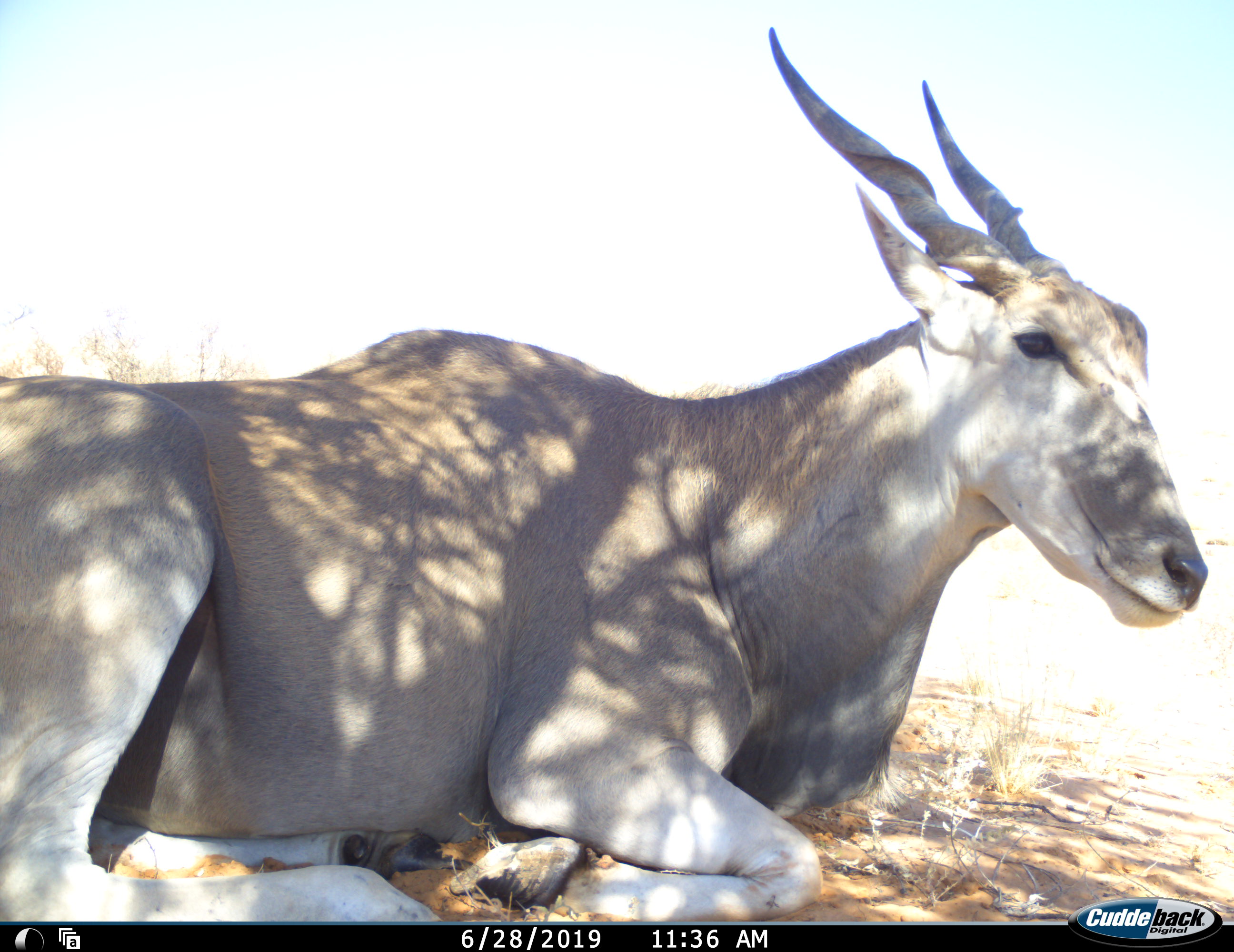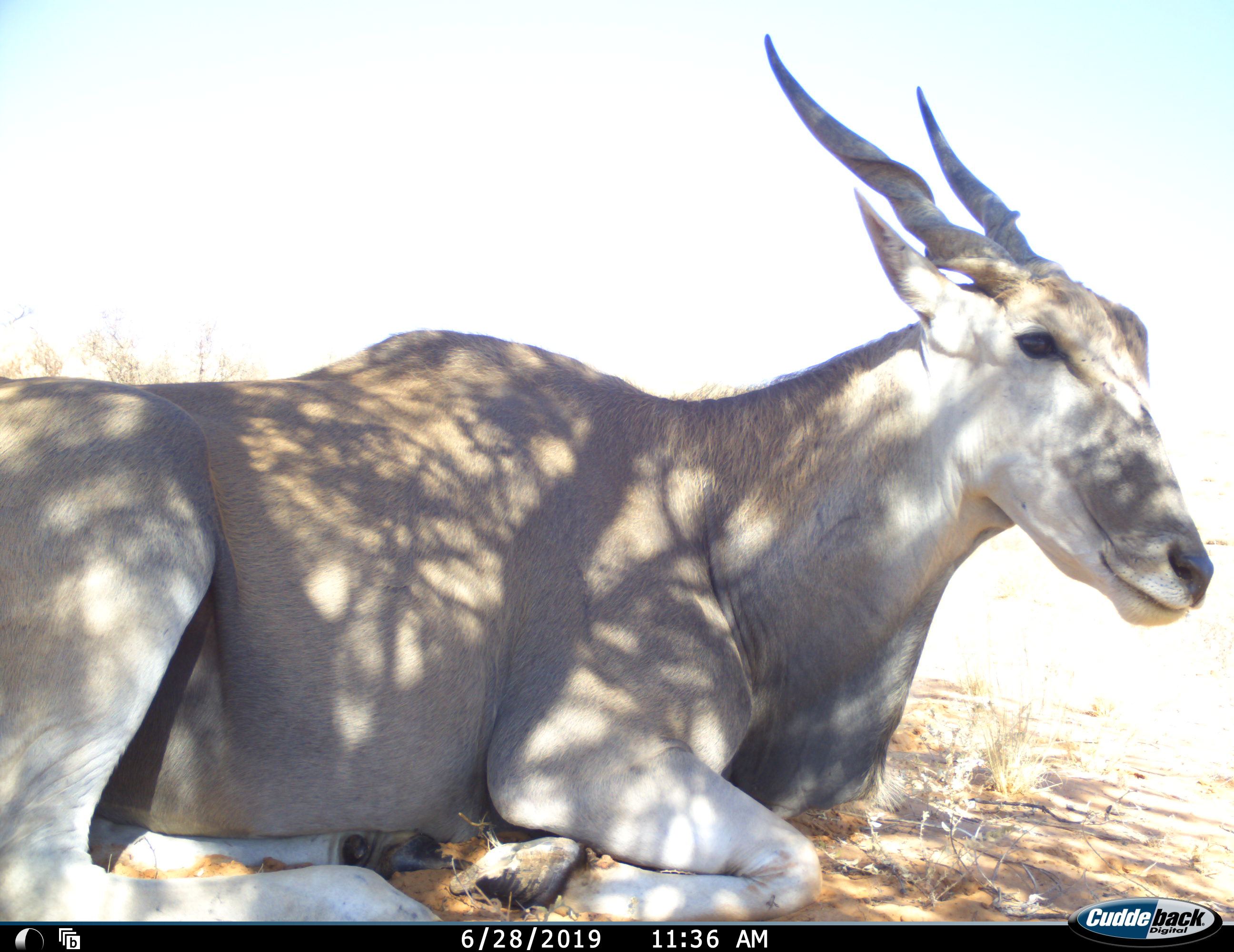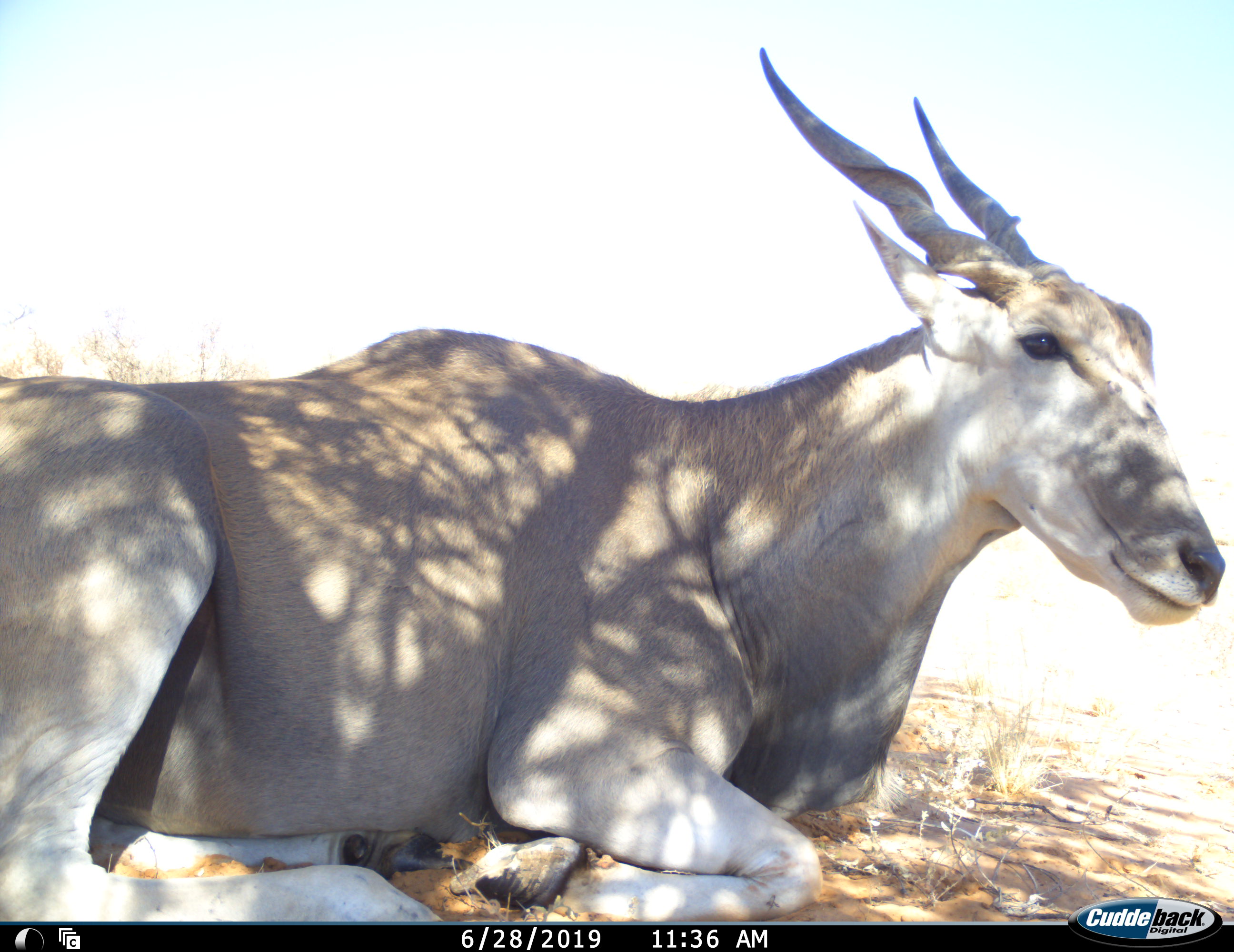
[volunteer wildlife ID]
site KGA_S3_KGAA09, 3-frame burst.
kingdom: Animalia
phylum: Chordata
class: Mammalia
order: Artiodactyla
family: Bovidae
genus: Tragelaphus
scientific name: Tragelaphus oryx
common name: eland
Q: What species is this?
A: Eland (Tragelaphus oryx).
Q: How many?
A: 1.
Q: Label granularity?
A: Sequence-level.